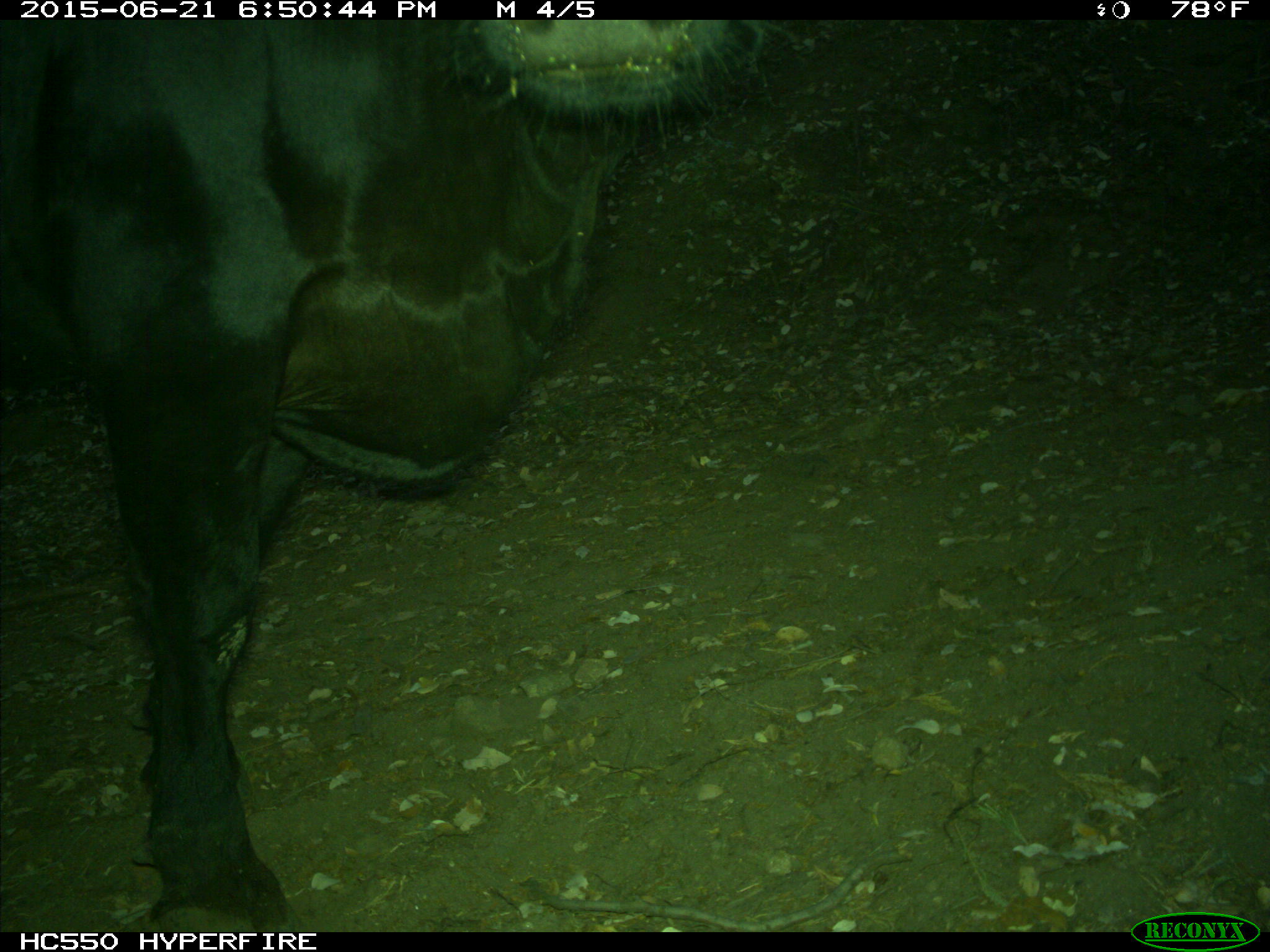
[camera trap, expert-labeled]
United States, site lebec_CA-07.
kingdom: Animalia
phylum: Chordata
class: Mammalia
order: Artiodactyla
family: Bovidae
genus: Bos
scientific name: Bos taurus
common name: domestic cow